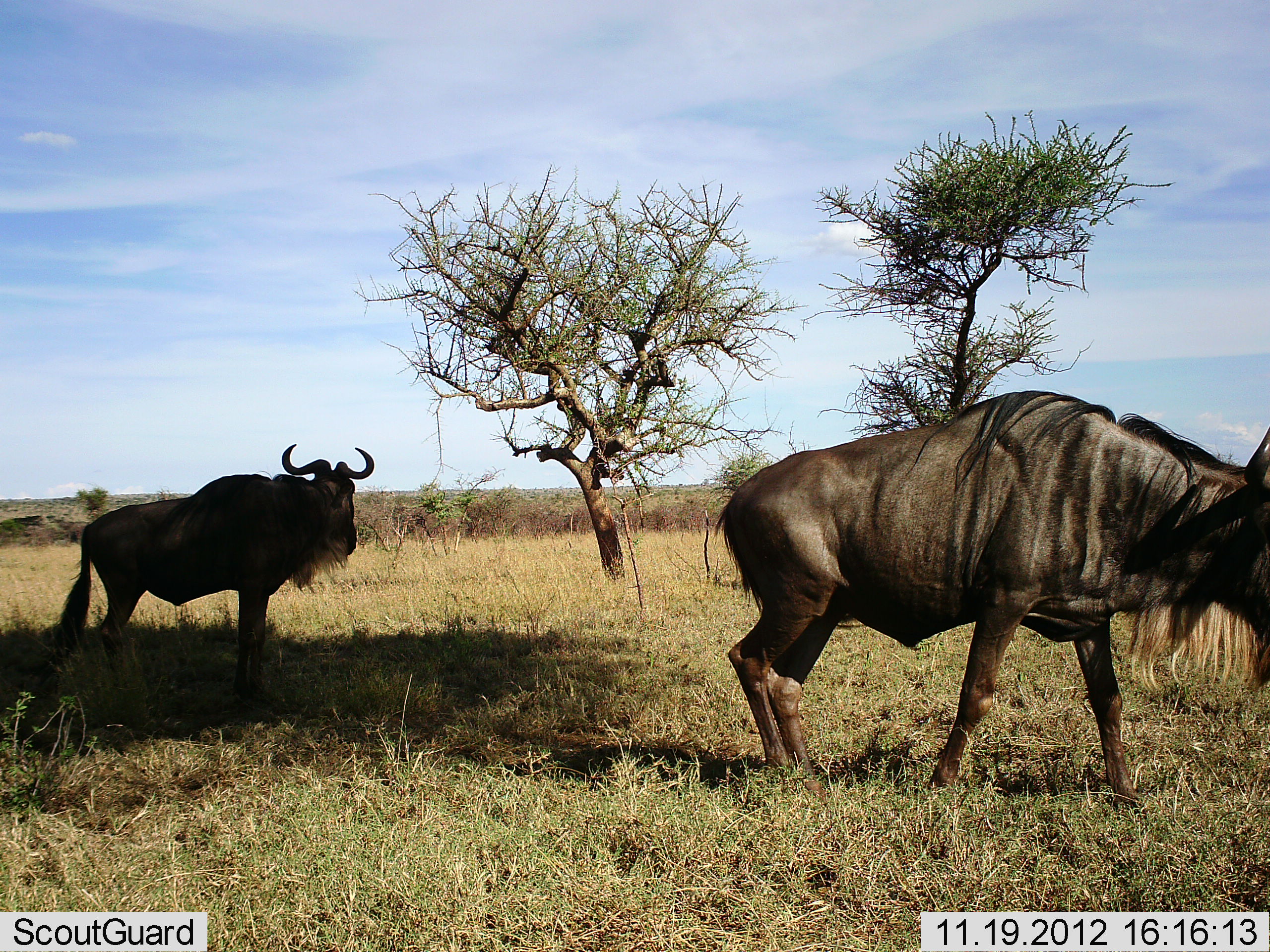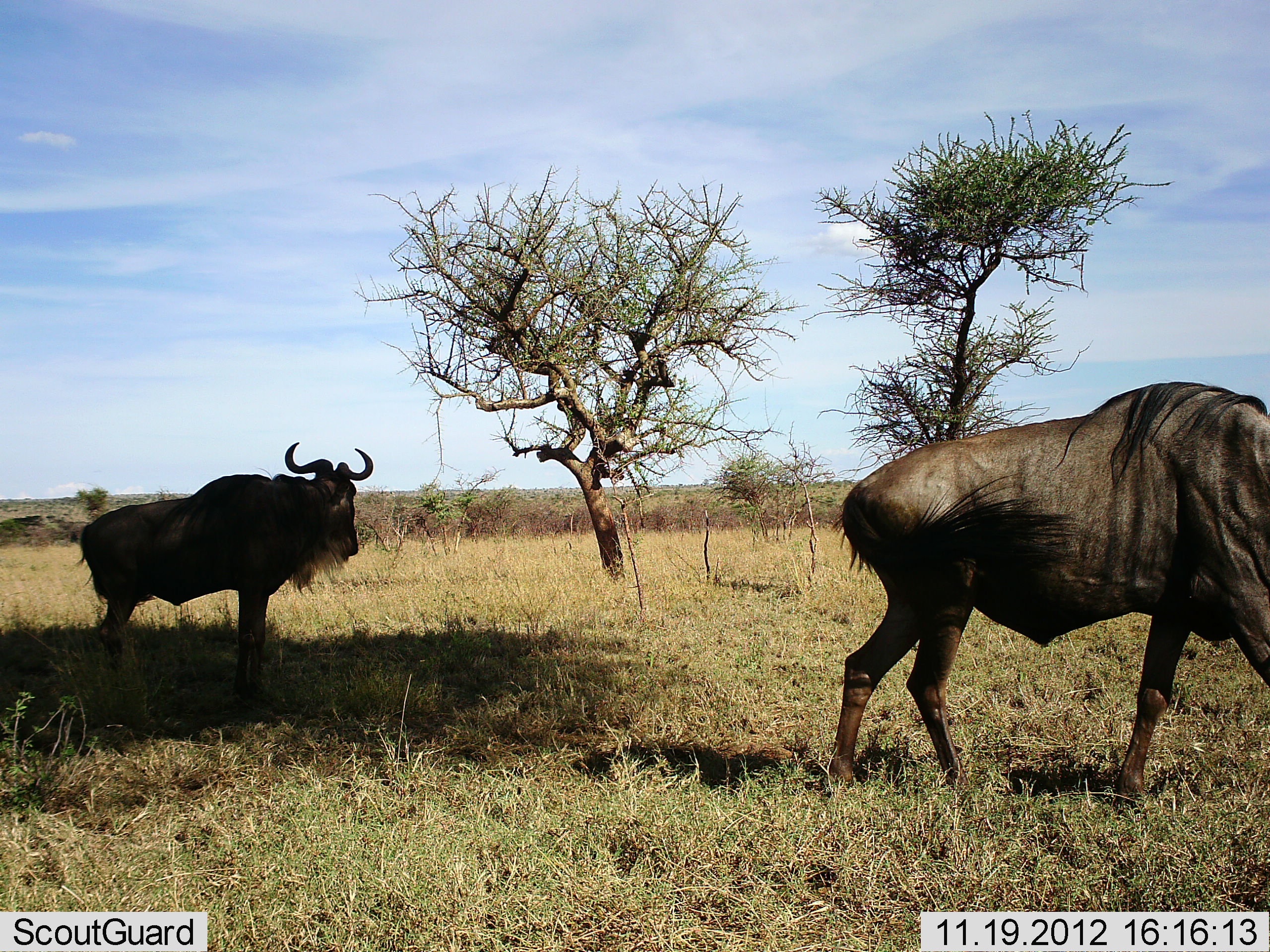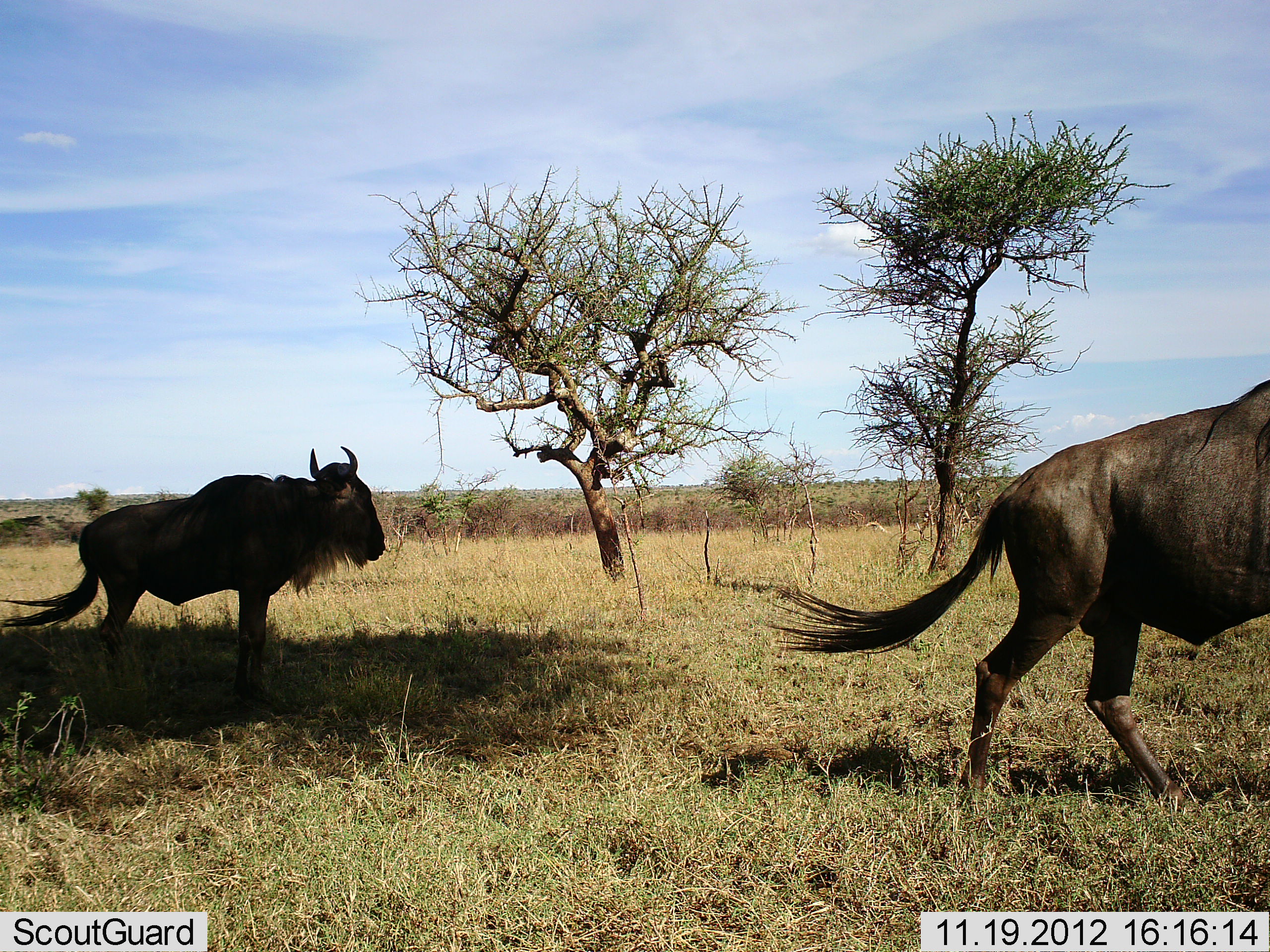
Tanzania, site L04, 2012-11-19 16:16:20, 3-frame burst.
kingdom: Animalia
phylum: Chordata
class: Mammalia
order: Artiodactyla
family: Bovidae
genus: Connochaetes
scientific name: Connochaetes taurinus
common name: blue wildebeest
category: wildebeest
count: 2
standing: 70%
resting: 0%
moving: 100%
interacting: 0%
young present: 0%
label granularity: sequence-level